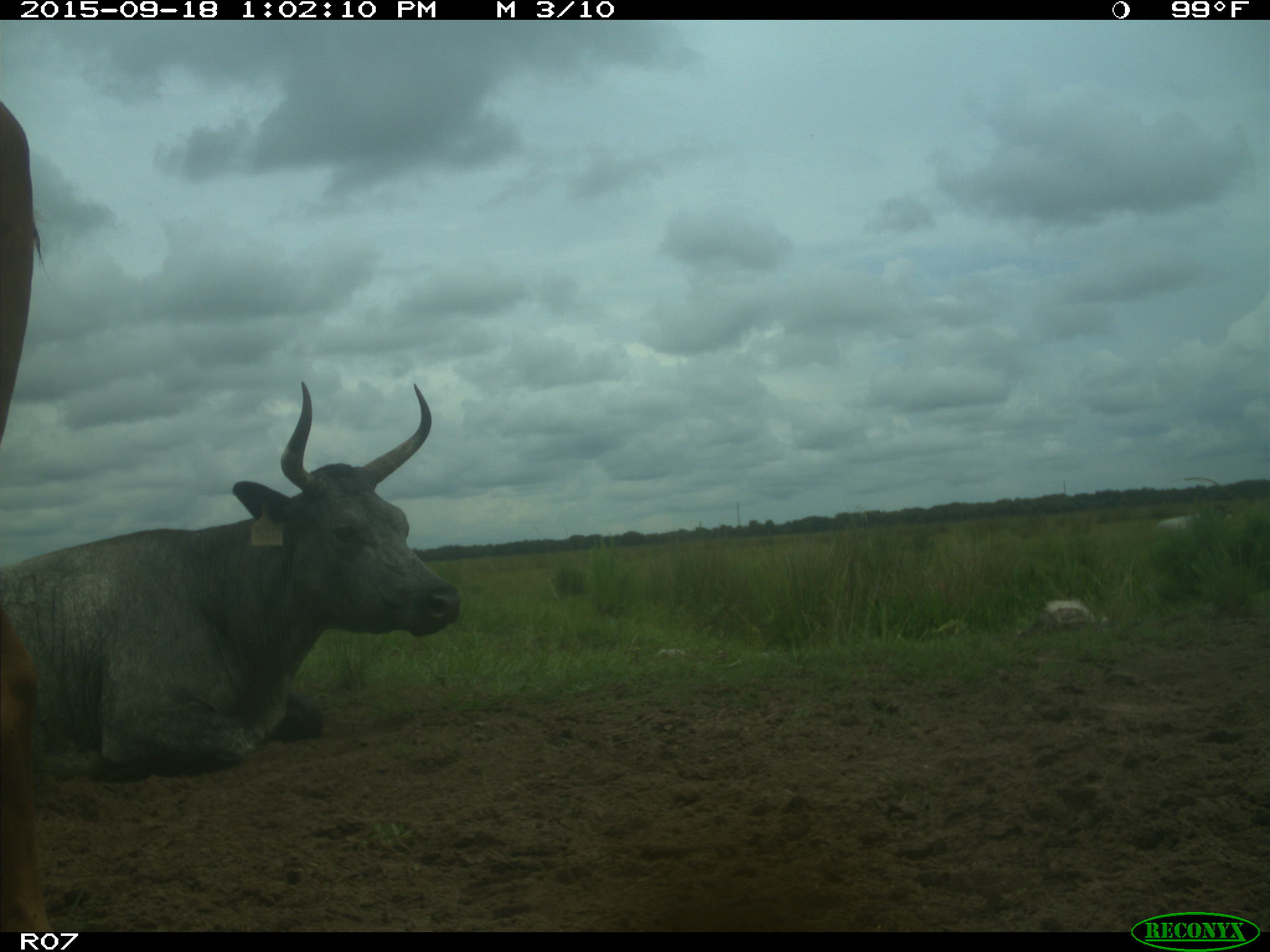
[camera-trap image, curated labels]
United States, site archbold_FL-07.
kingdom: Animalia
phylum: Chordata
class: Mammalia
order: Artiodactyla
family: Bovidae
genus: Bos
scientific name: Bos taurus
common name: domestic cow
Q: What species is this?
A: Bos taurus (domestic cow).